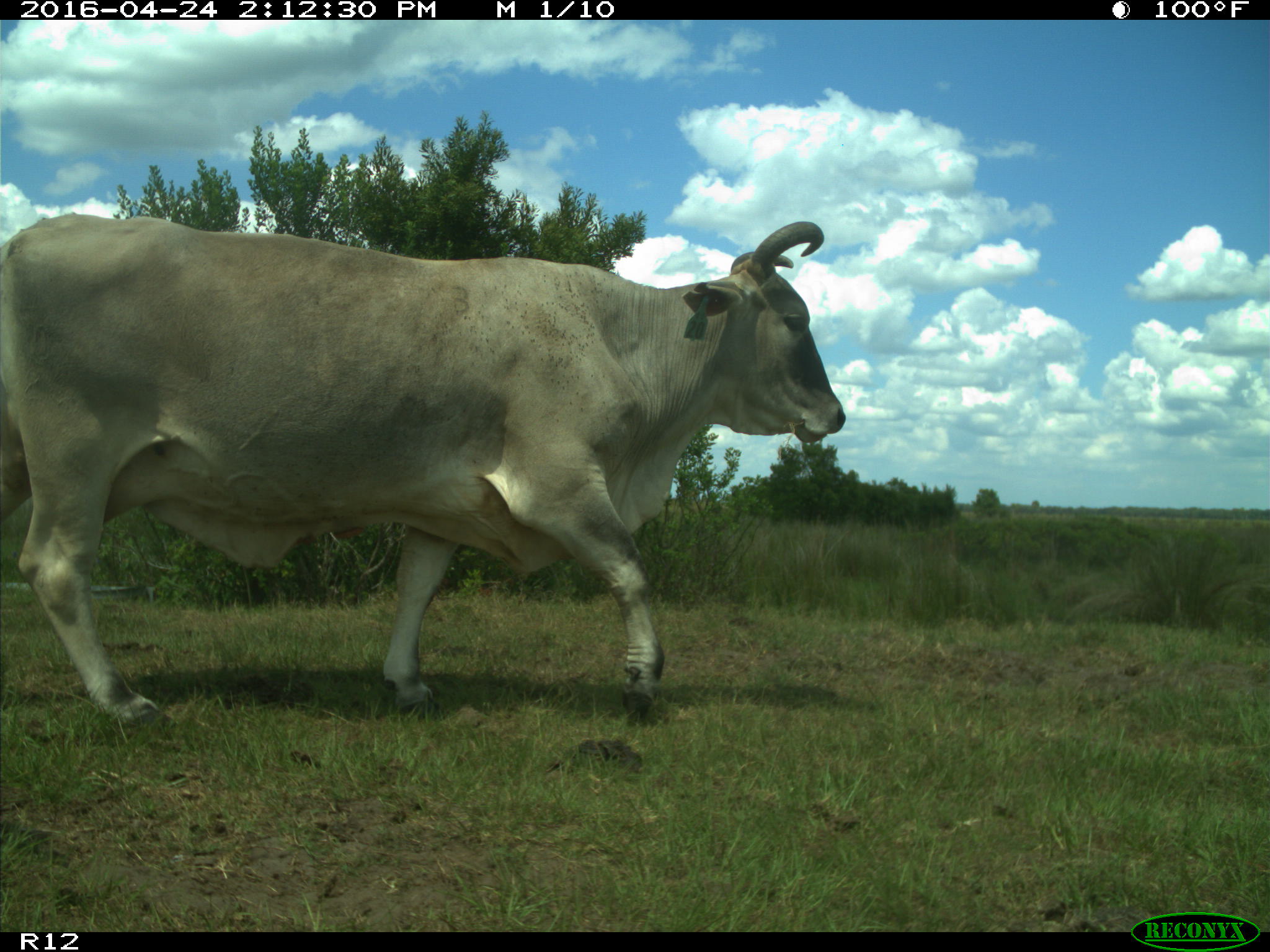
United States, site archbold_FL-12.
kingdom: Animalia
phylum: Chordata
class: Mammalia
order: Artiodactyla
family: Bovidae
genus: Bos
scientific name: Bos taurus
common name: domestic cow